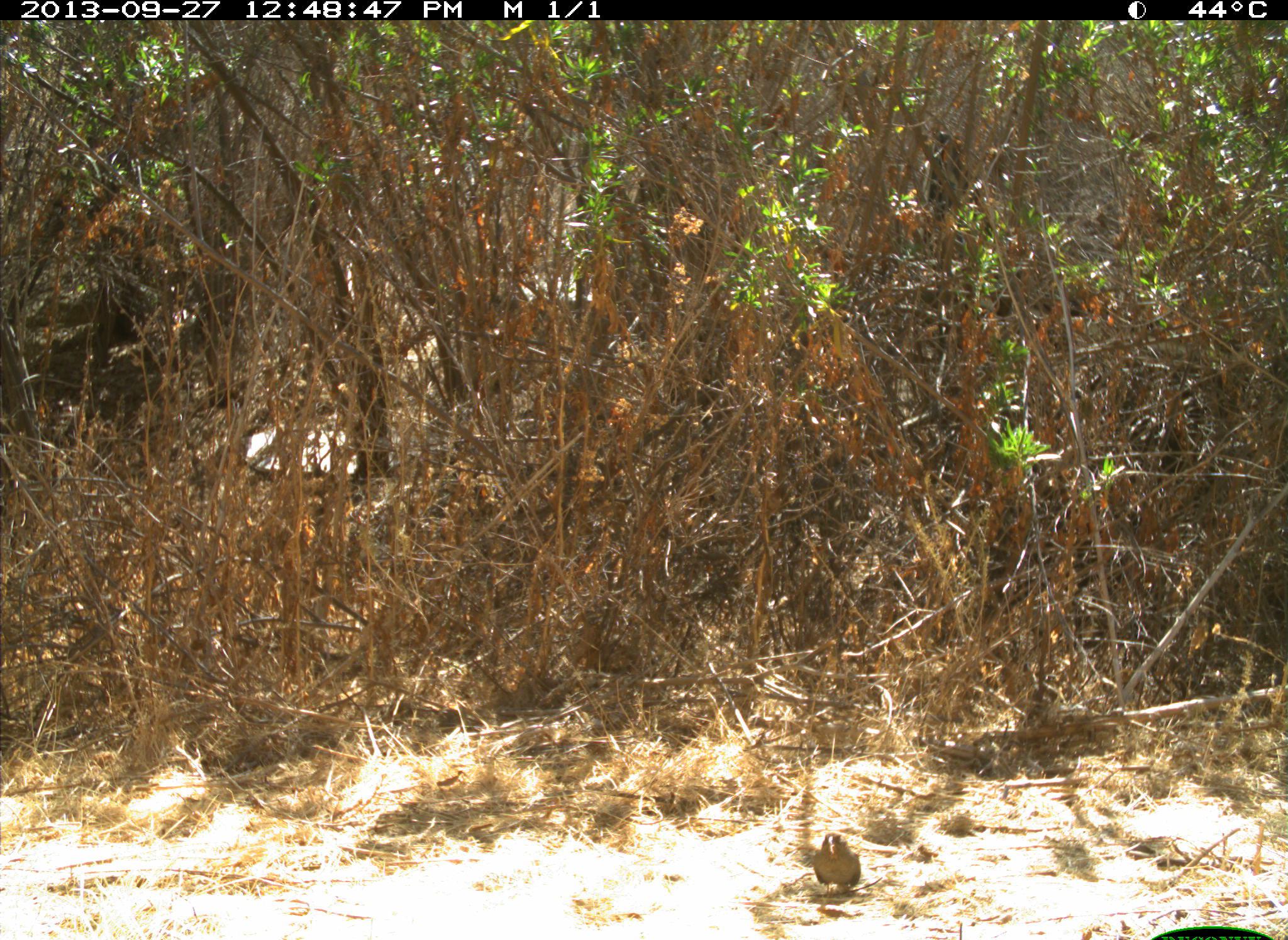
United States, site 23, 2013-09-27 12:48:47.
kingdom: Animalia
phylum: Chordata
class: Aves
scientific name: Aves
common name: bird